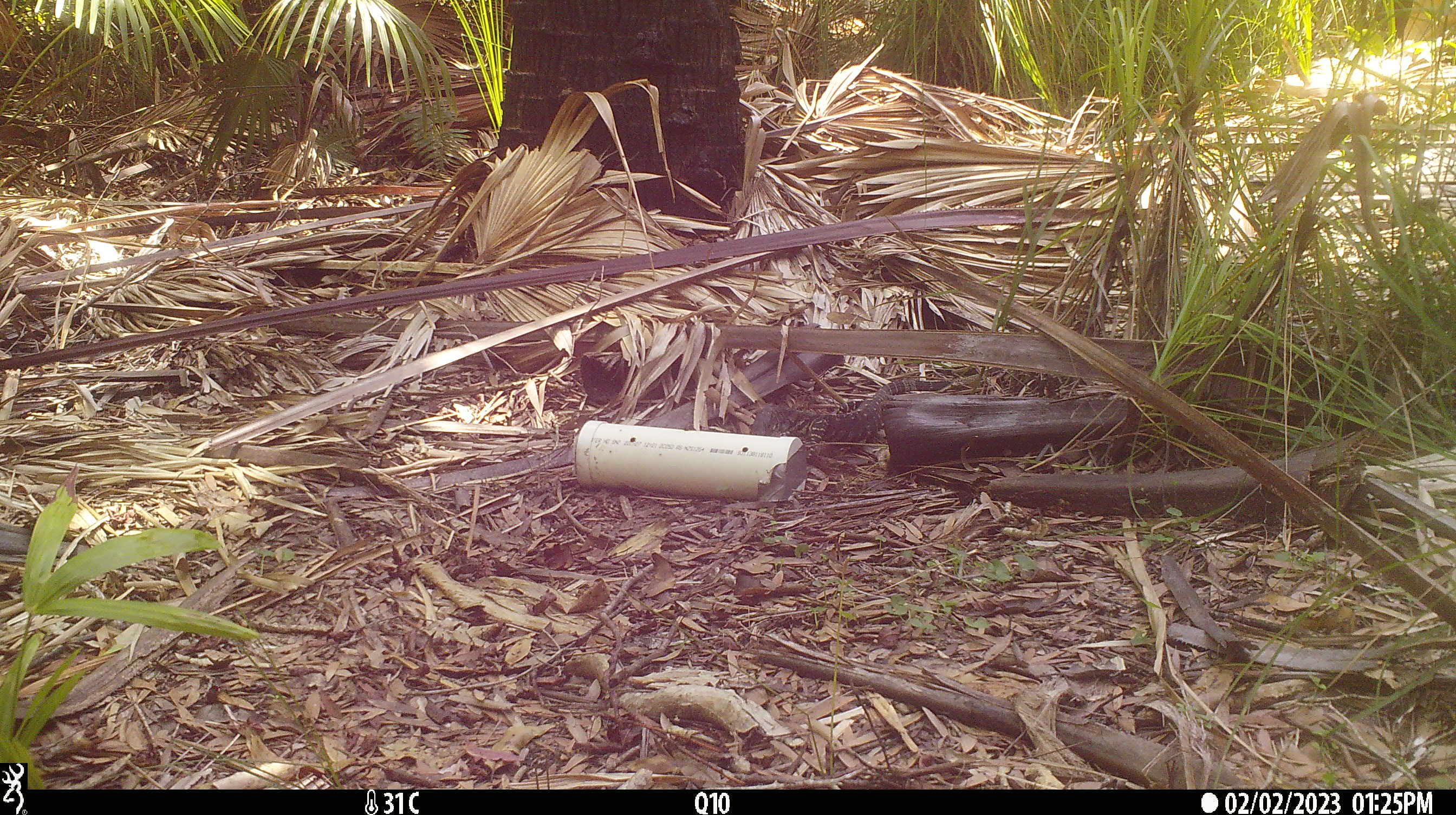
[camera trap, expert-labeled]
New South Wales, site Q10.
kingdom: Animalia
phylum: Chordata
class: Reptilia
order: Squamata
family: Varanidae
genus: Varanus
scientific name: Varanus varius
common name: lace monitor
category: goanna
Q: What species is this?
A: Goanna (lace monitor) (Varanus varius).